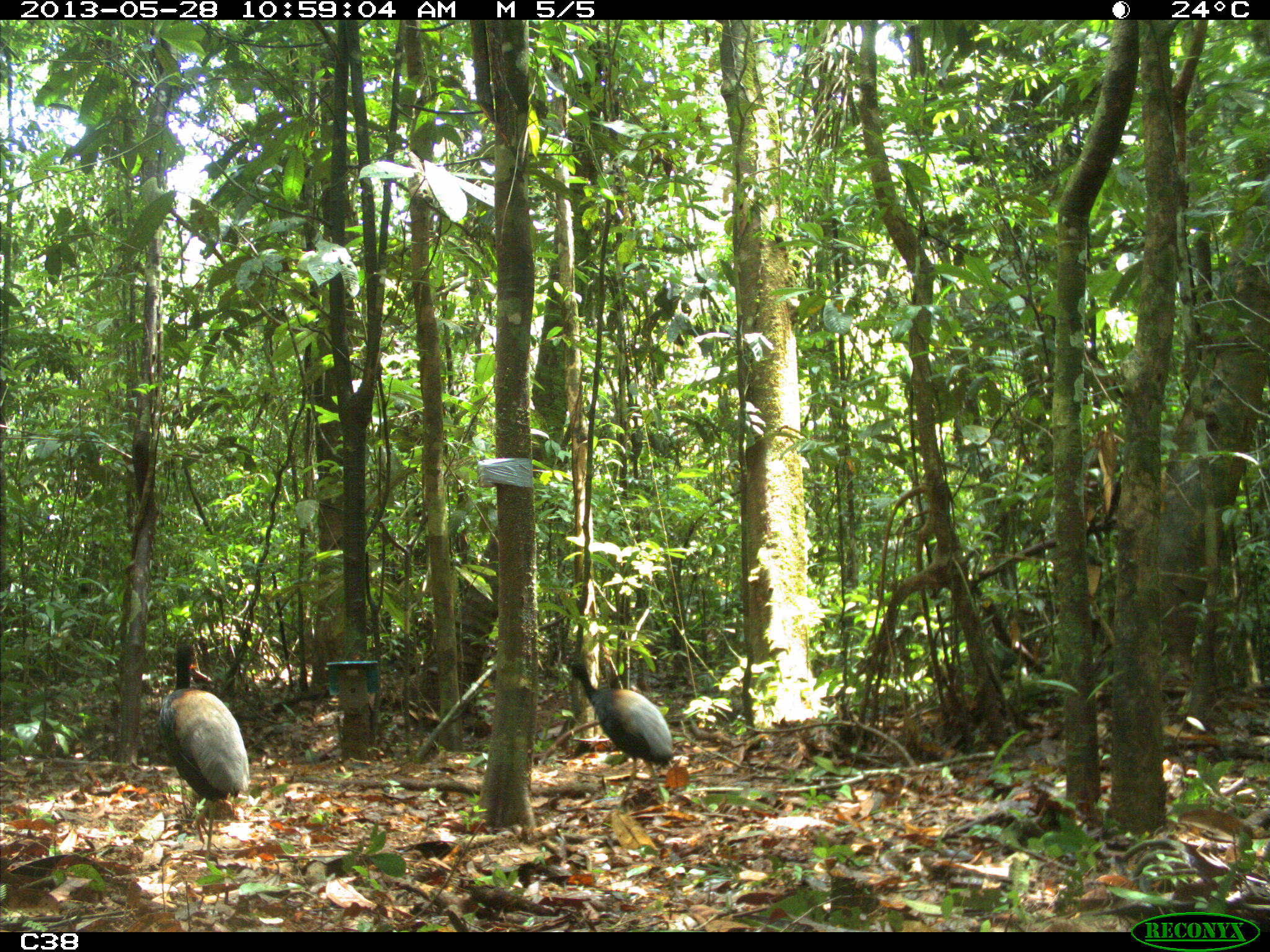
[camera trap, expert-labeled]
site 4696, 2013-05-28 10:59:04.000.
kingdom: Animalia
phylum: Chordata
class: Aves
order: Gruiformes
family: Psophiidae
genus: Psophia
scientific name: Psophia crepitans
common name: gray-winged trumpeter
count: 3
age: adult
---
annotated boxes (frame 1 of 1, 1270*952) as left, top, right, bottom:
psophia crepitans: 155, 642, 252, 865; 563, 658, 676, 811